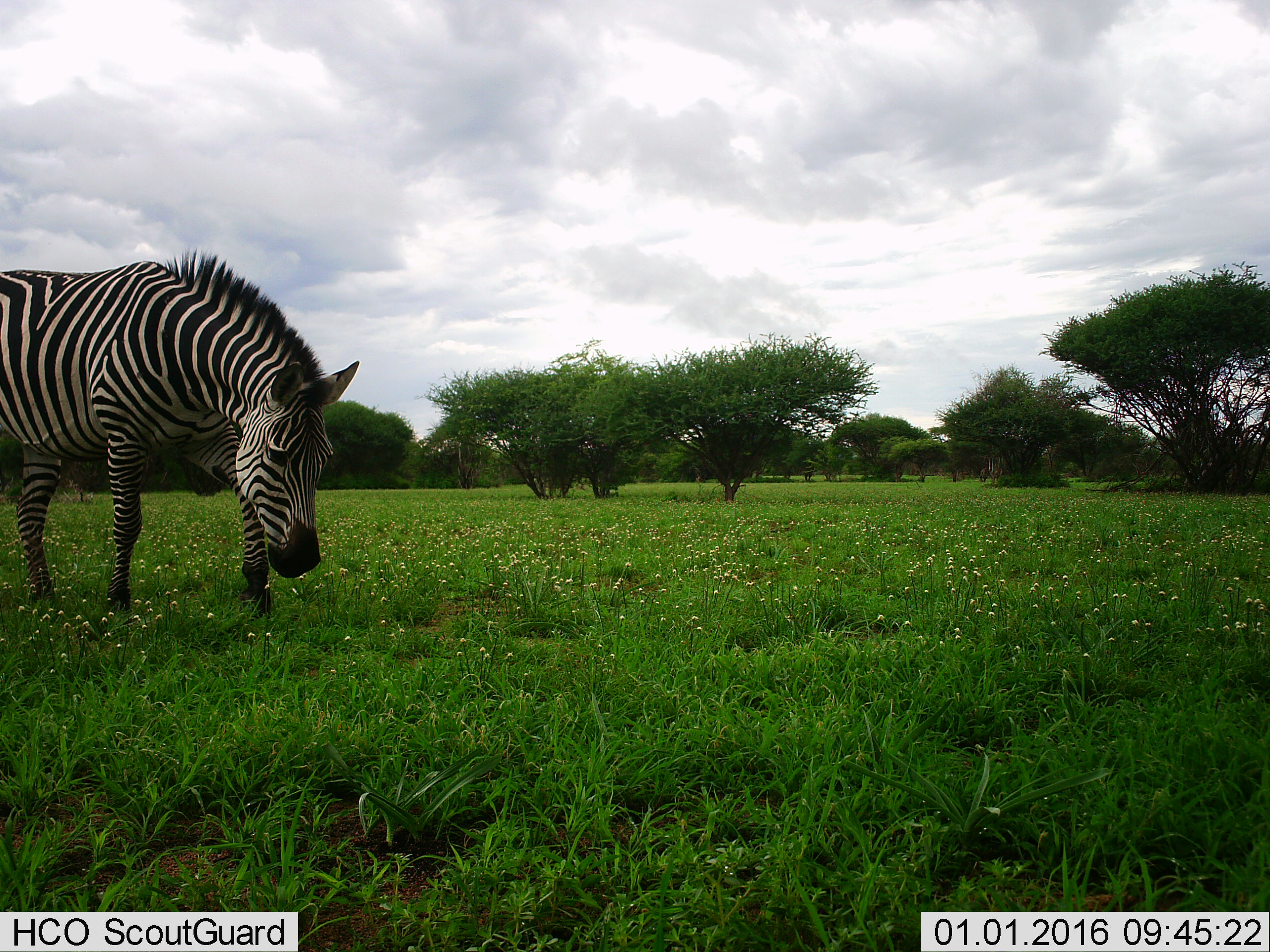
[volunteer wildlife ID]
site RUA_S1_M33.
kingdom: Animalia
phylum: Chordata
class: Mammalia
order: Perissodactyla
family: Equidae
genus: Equus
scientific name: Equus quagga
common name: plains zebra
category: zebraplains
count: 1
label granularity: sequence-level